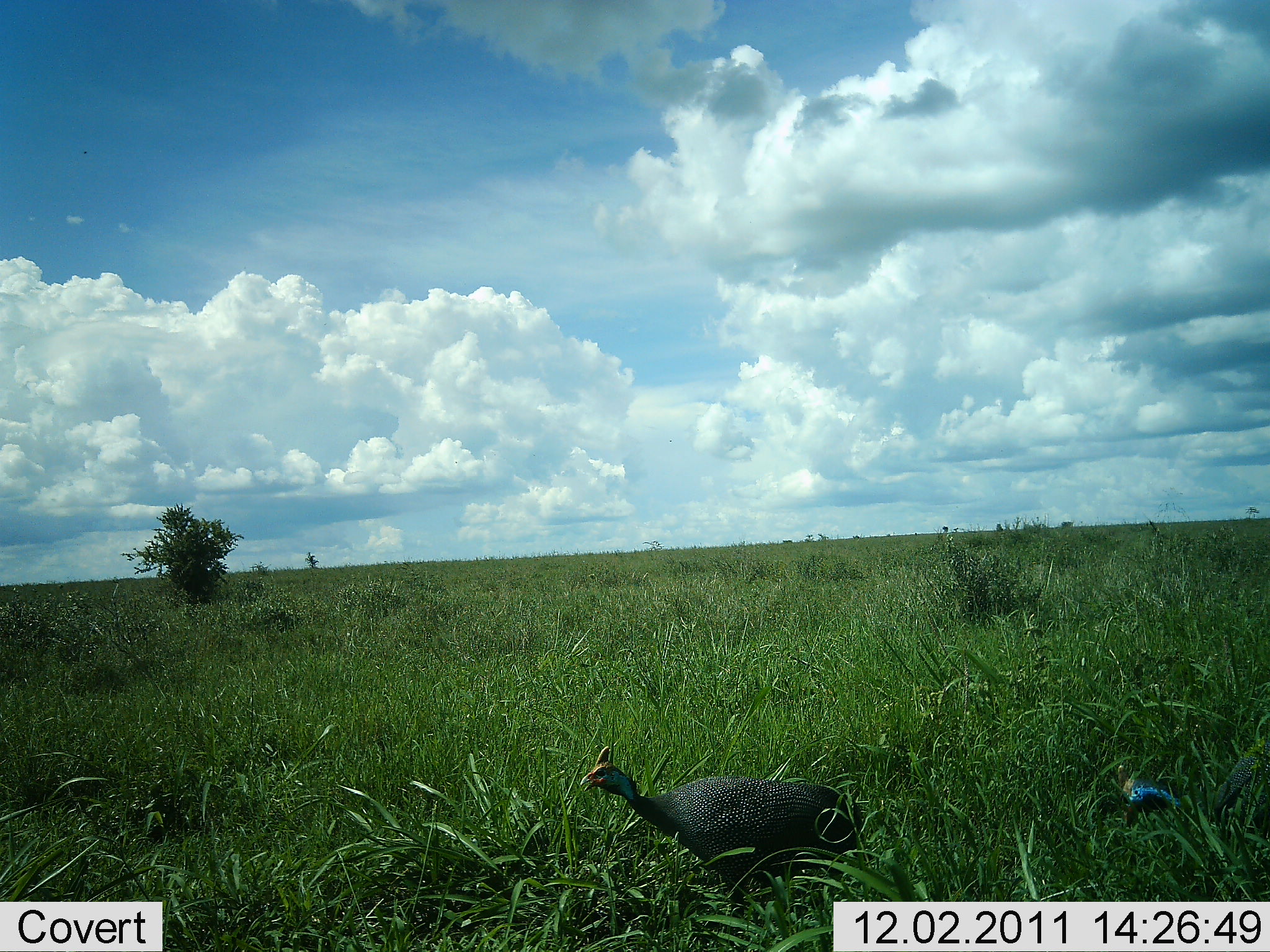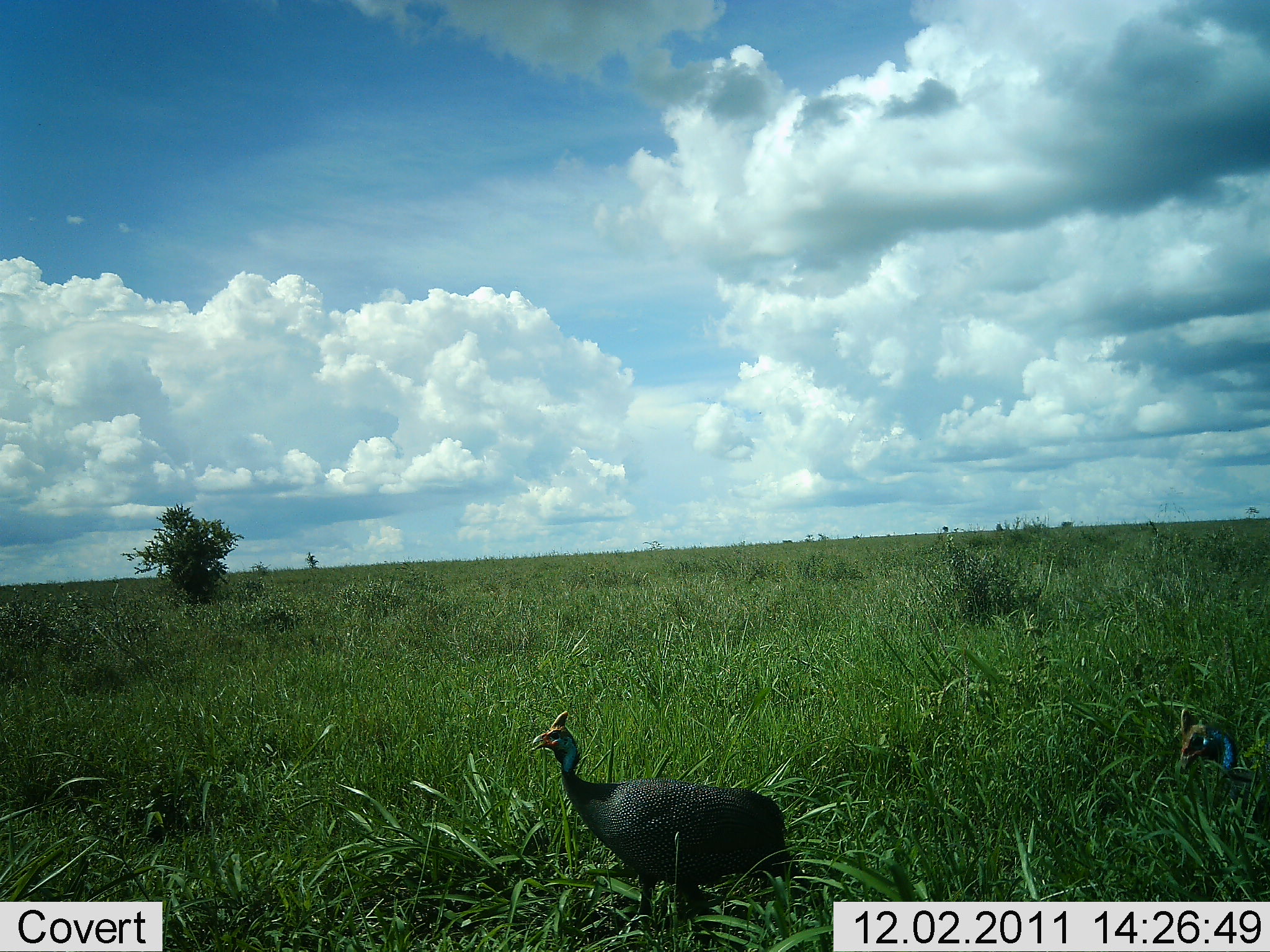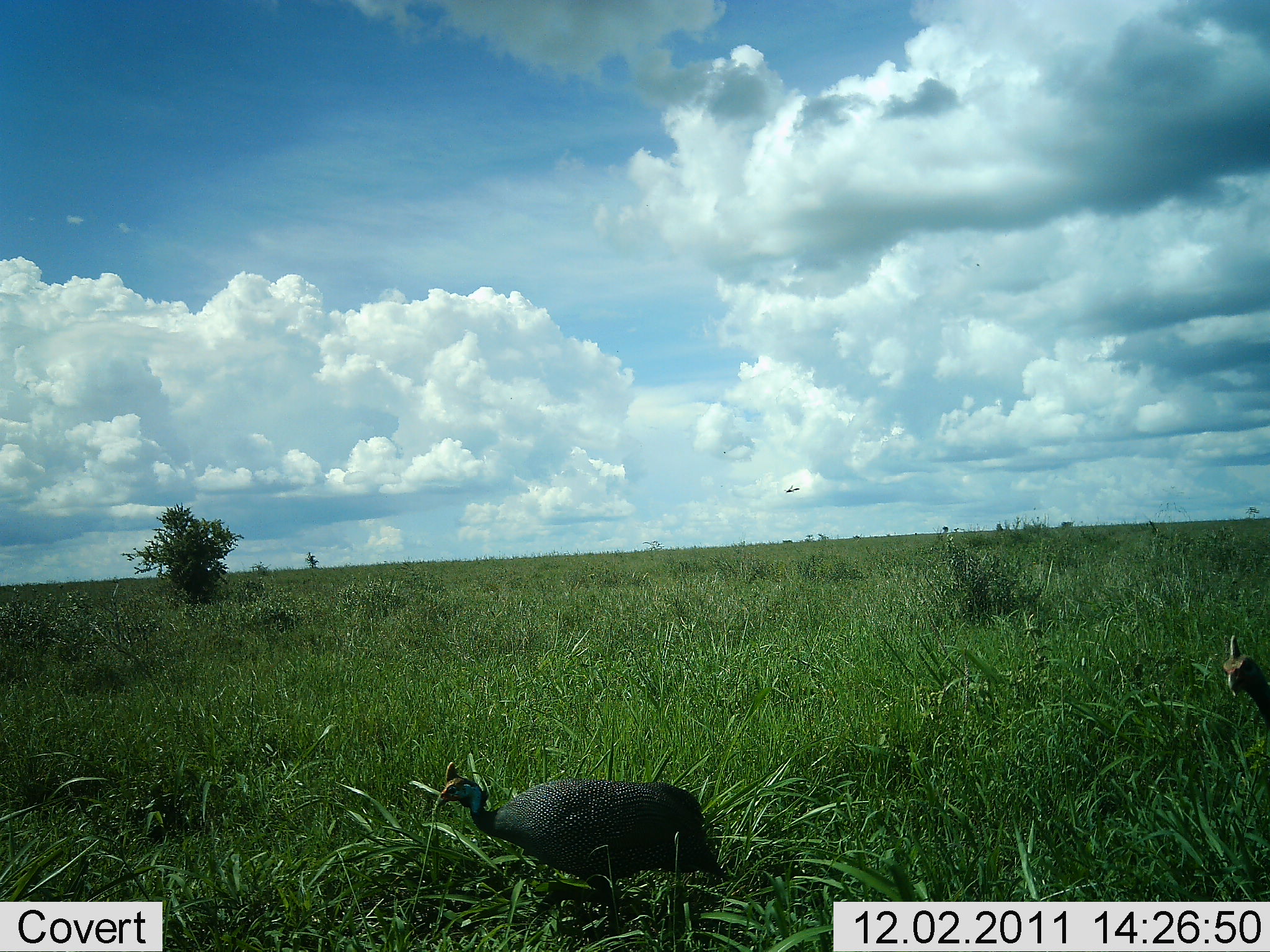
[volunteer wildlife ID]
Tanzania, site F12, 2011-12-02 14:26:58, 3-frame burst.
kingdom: Animalia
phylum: Chordata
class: Aves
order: Galliformes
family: Numididae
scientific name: Numididae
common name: guinea fowl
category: guineafowl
Guineafowl (guinea fowl) (Numididae), count 2. Behavior (volunteer vote fractions): standing 7%, resting 0%, moving 86%, interacting 0%. Young present (vote fraction): 0%. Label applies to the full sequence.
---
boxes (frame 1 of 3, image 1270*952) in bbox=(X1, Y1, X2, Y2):
animal: bbox=(579, 746, 863, 945); bbox=(1117, 740, 1270, 839)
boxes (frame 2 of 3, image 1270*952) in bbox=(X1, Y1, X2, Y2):
animal: bbox=(530, 711, 825, 933); bbox=(1181, 709, 1270, 833)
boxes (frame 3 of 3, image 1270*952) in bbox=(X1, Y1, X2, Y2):
animal: bbox=(433, 762, 731, 936); bbox=(1222, 635, 1270, 733)